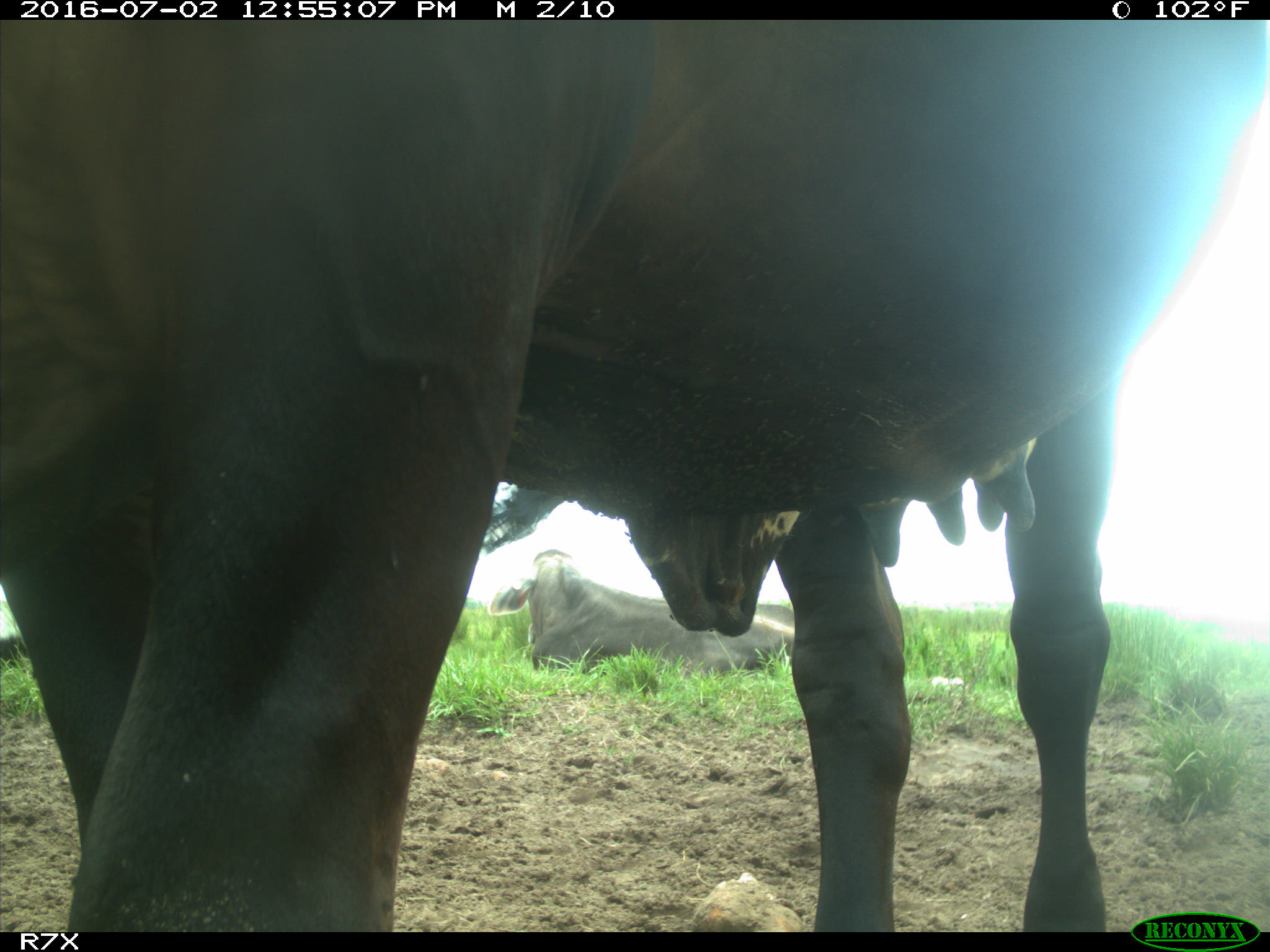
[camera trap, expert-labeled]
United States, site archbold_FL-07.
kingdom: Animalia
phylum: Chordata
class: Mammalia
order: Artiodactyla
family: Bovidae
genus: Bos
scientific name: Bos taurus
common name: domestic cow